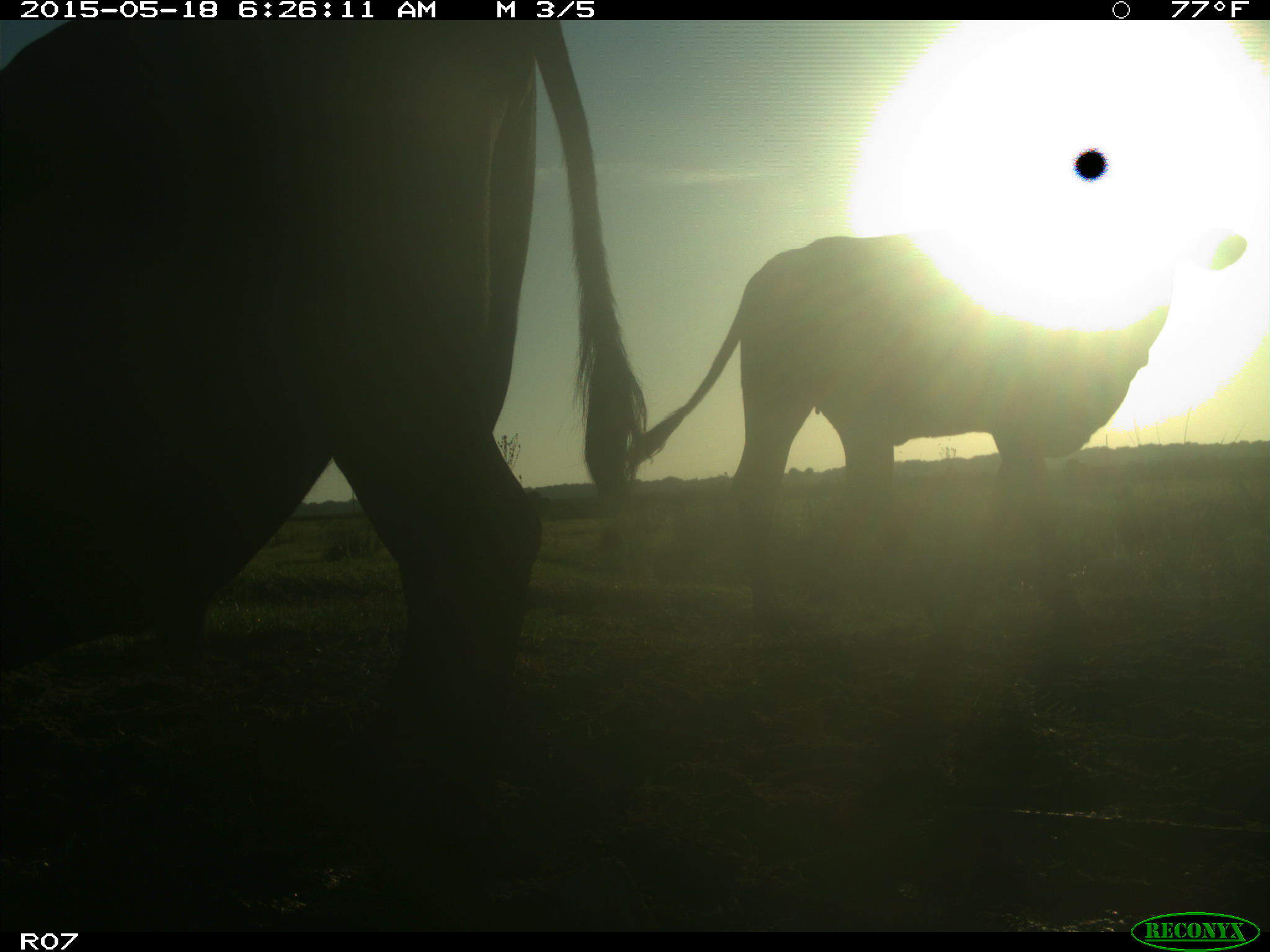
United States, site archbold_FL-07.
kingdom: Animalia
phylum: Chordata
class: Mammalia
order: Artiodactyla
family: Bovidae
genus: Bos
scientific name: Bos taurus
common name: domestic cow